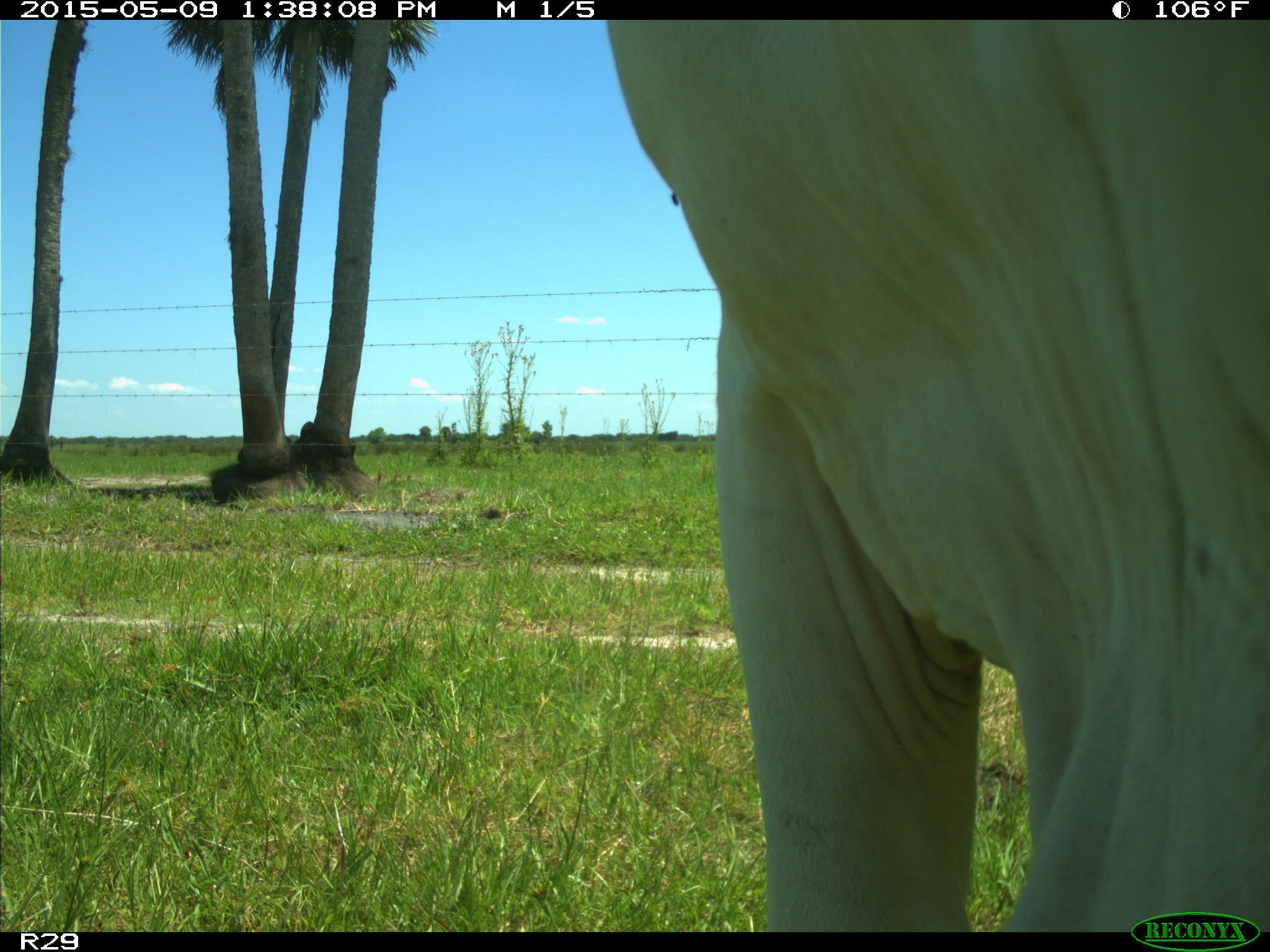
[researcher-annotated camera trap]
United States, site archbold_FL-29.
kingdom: Animalia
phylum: Chordata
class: Mammalia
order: Artiodactyla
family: Bovidae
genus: Bos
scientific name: Bos taurus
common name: domestic cow